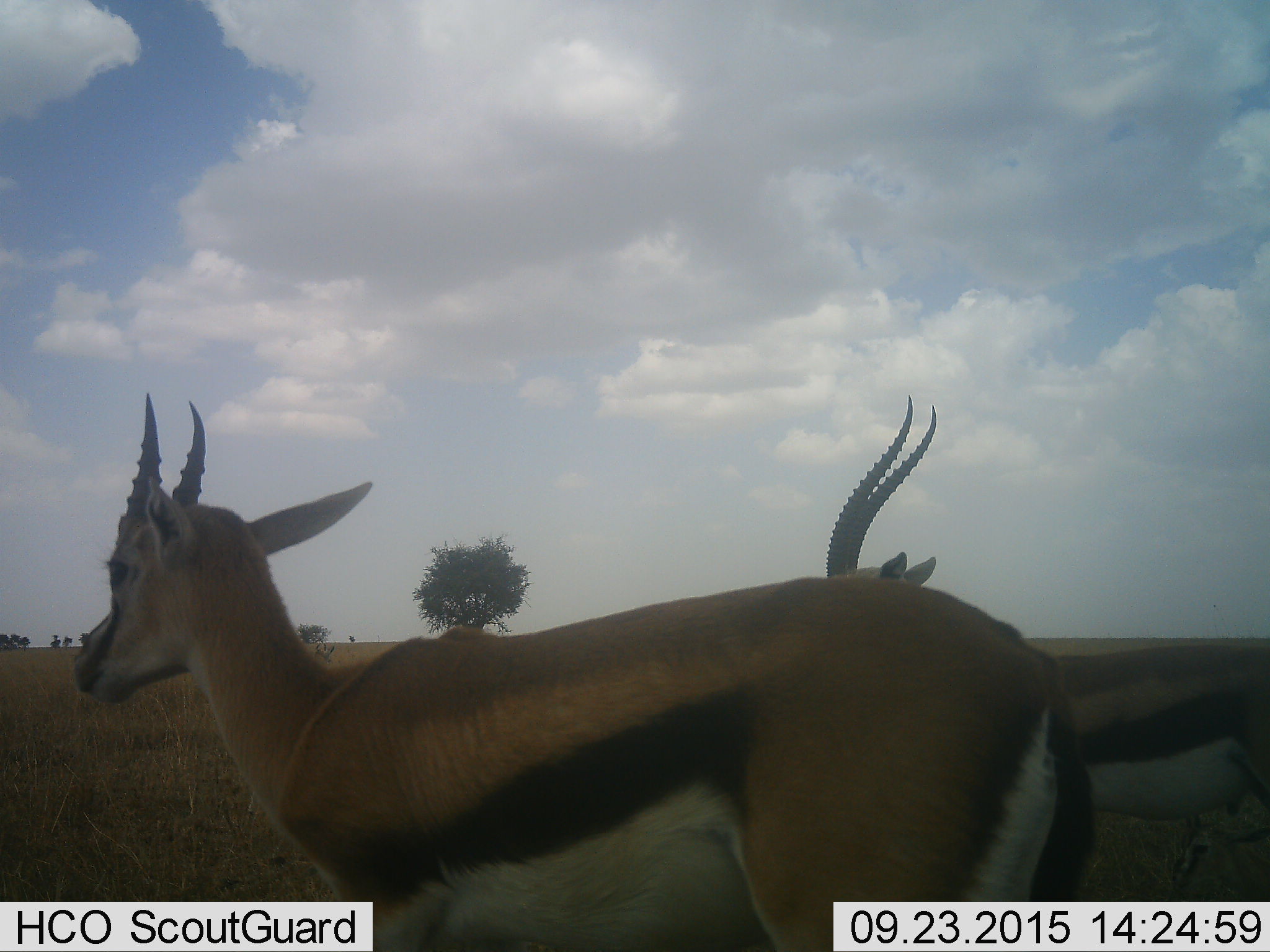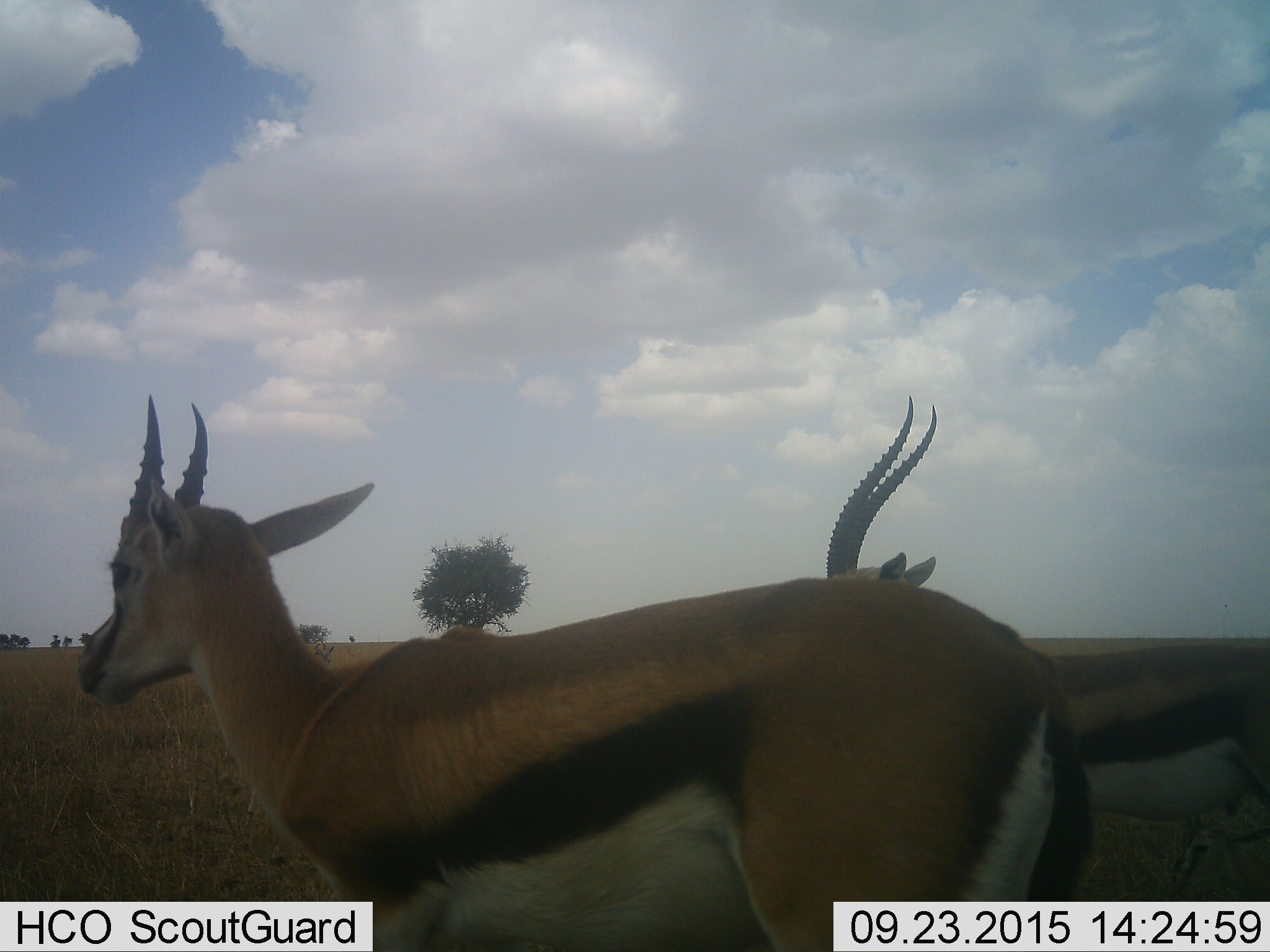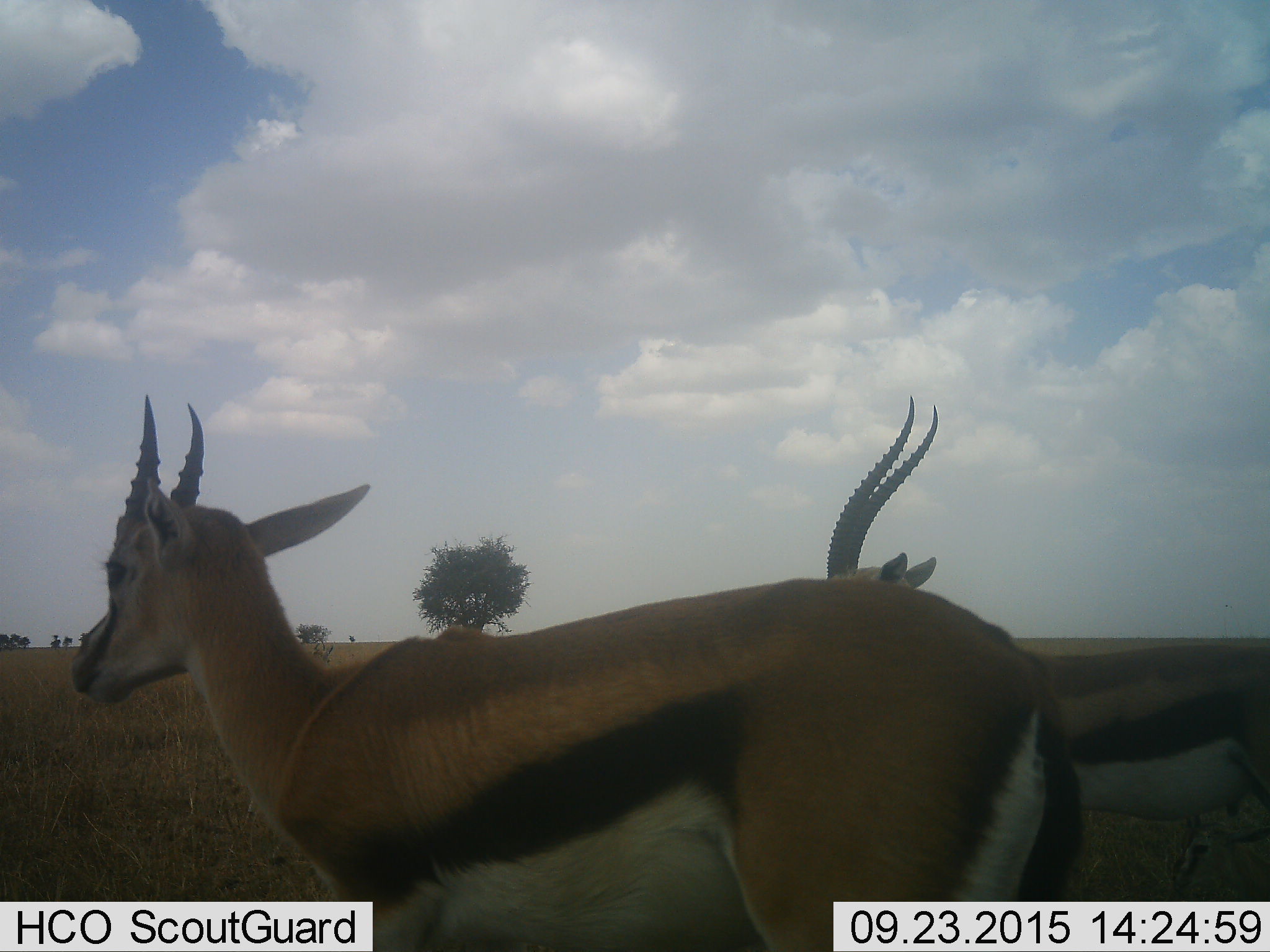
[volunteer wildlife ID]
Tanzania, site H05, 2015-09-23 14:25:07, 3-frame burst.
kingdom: Animalia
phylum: Chordata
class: Mammalia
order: Artiodactyla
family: Bovidae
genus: Eudorcas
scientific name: Eudorcas thomsonii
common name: thomson's gazelle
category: gazellethomsons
Gazellethomsons (thomson's gazelle) (Eudorcas thomsonii), count 2. Behavior (volunteer vote fractions): standing 100%, resting 22%, moving 11%, interacting 0%. Young present (vote fraction): 44%. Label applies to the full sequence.